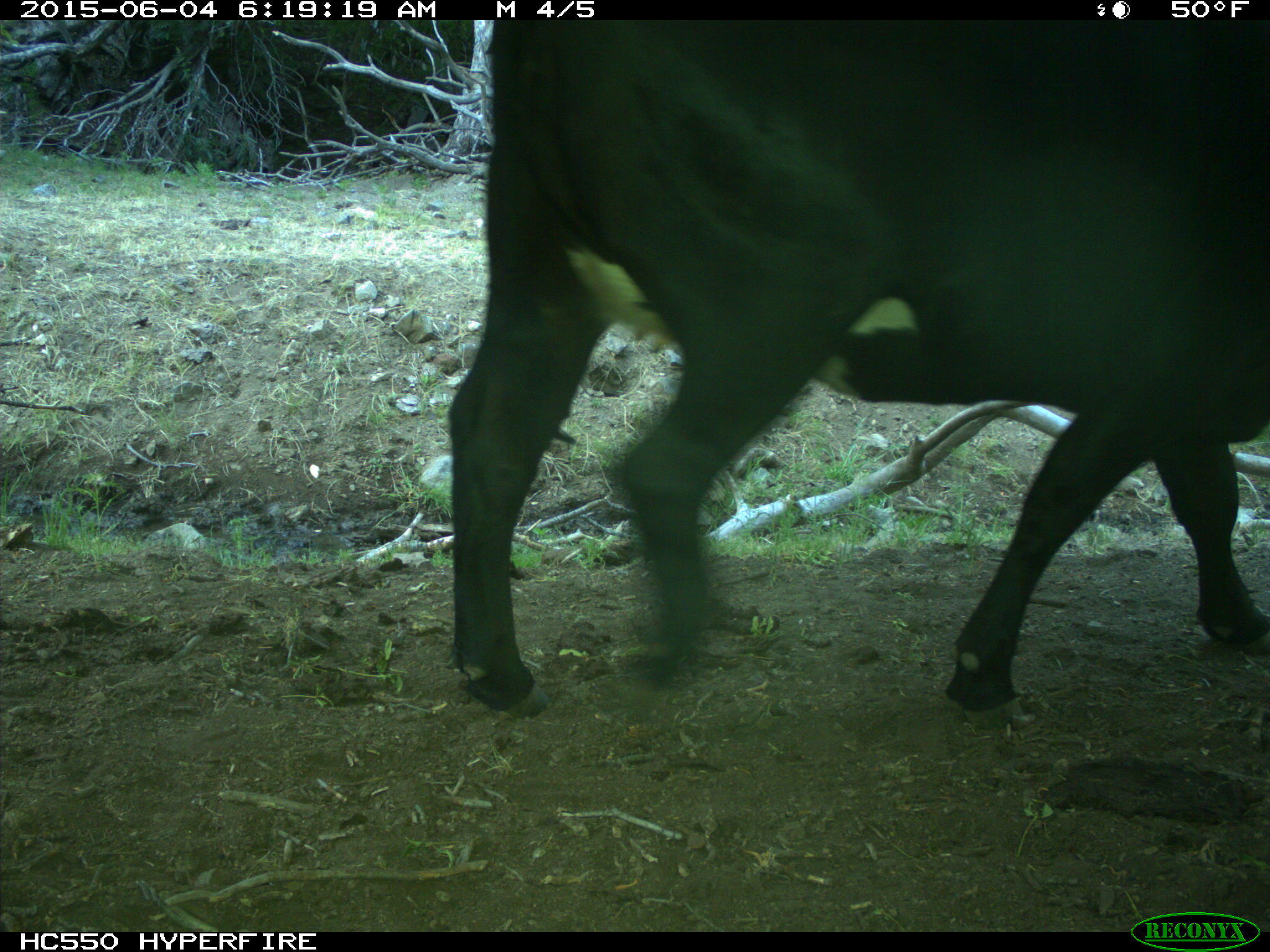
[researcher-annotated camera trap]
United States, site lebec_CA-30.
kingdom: Animalia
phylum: Chordata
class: Mammalia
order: Artiodactyla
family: Bovidae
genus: Bos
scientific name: Bos taurus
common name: domestic cow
Bos taurus (domestic cow).